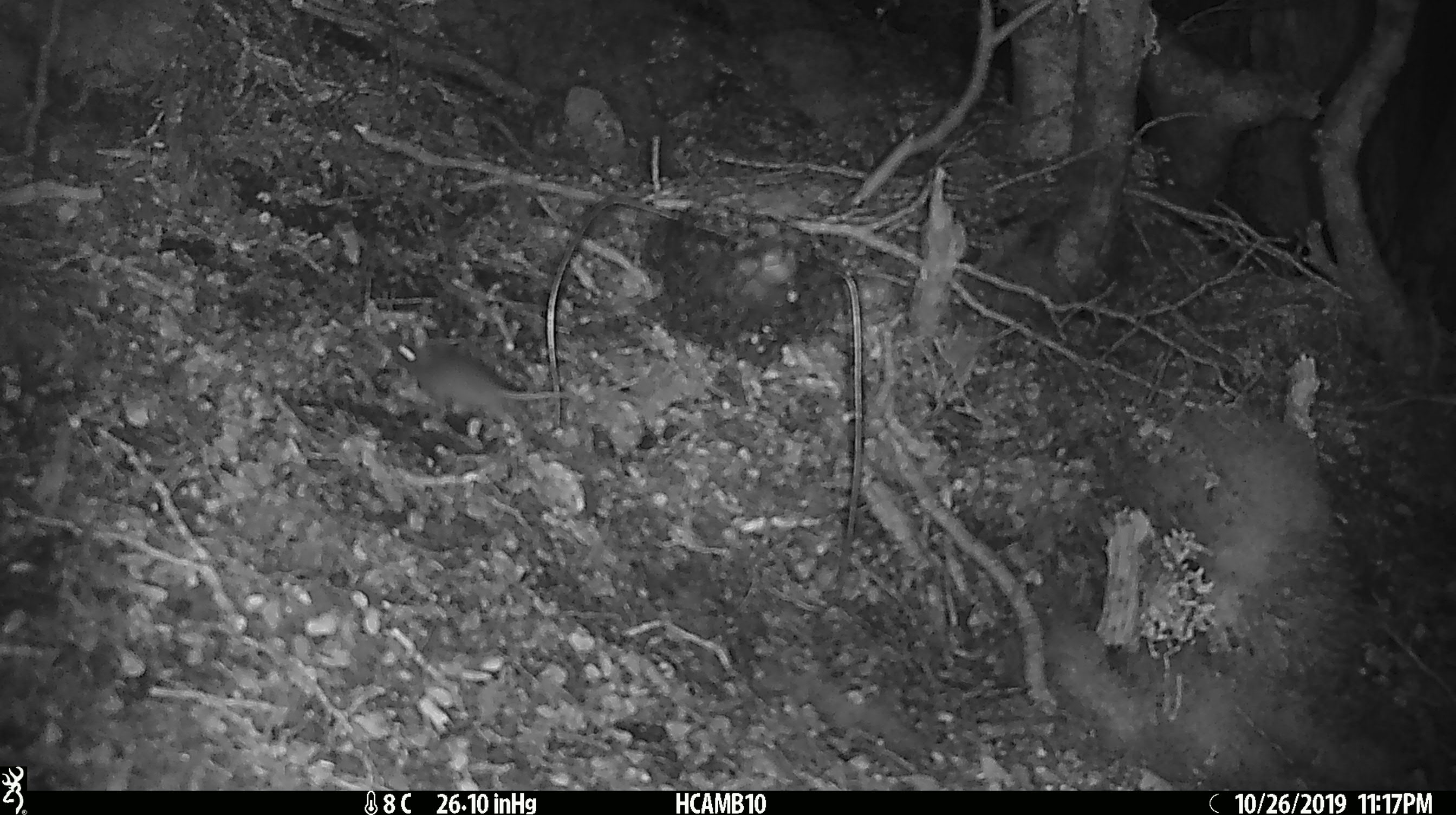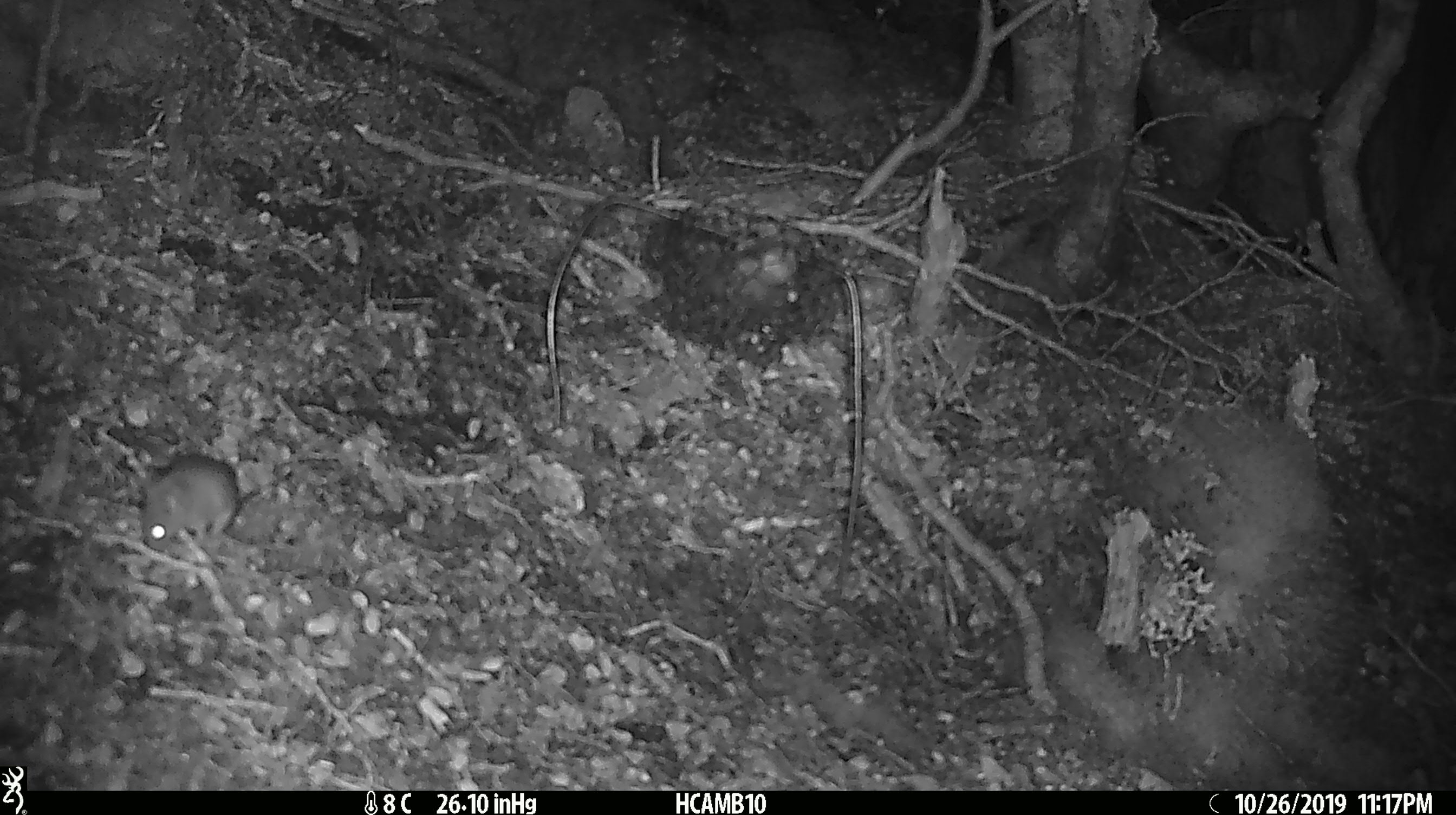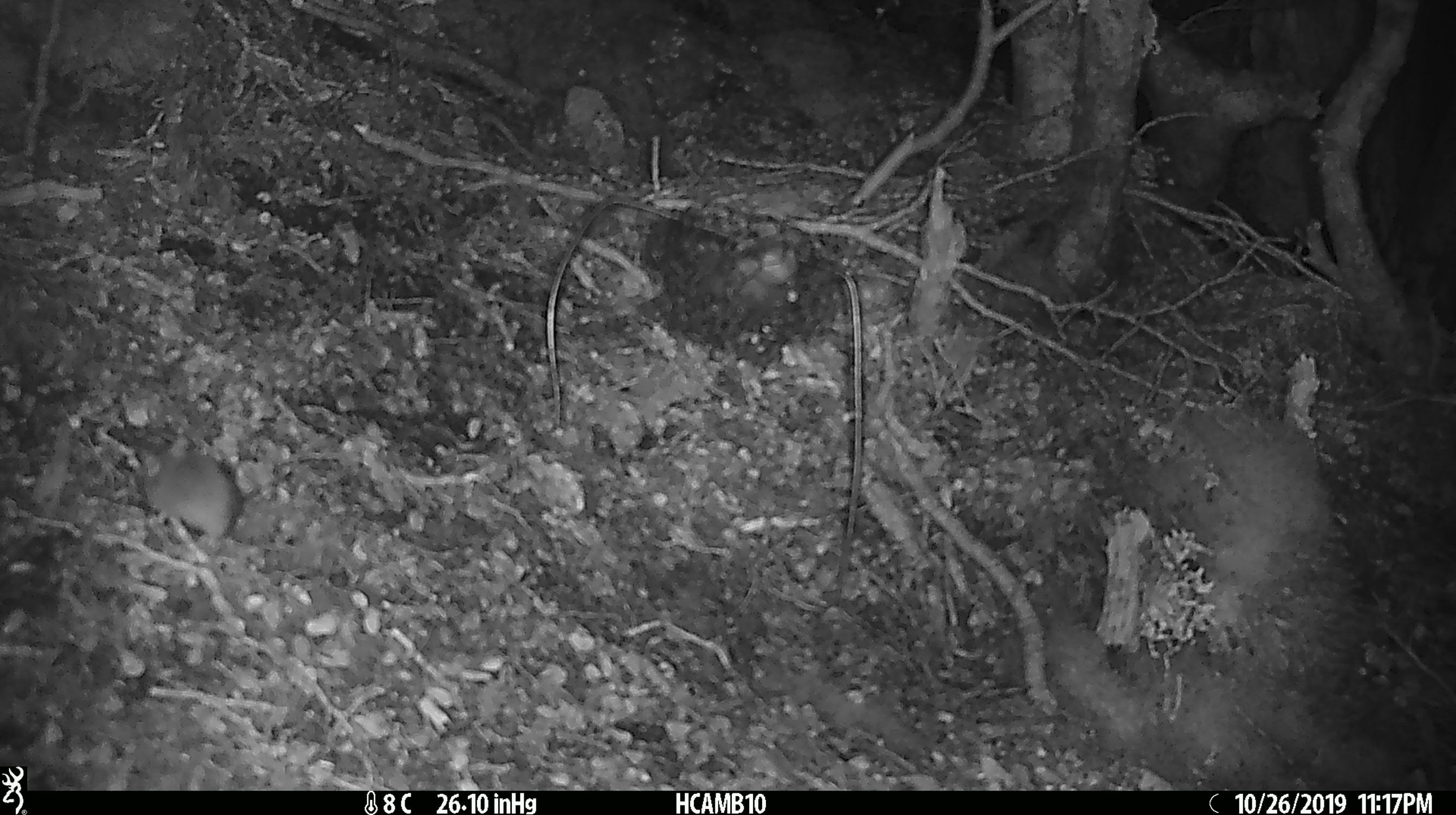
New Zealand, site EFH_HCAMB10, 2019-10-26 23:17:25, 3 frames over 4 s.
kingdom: Animalia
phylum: Chordata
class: Mammalia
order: Rodentia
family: Muridae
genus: Mus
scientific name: Mus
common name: mouse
Mouse (Mus).